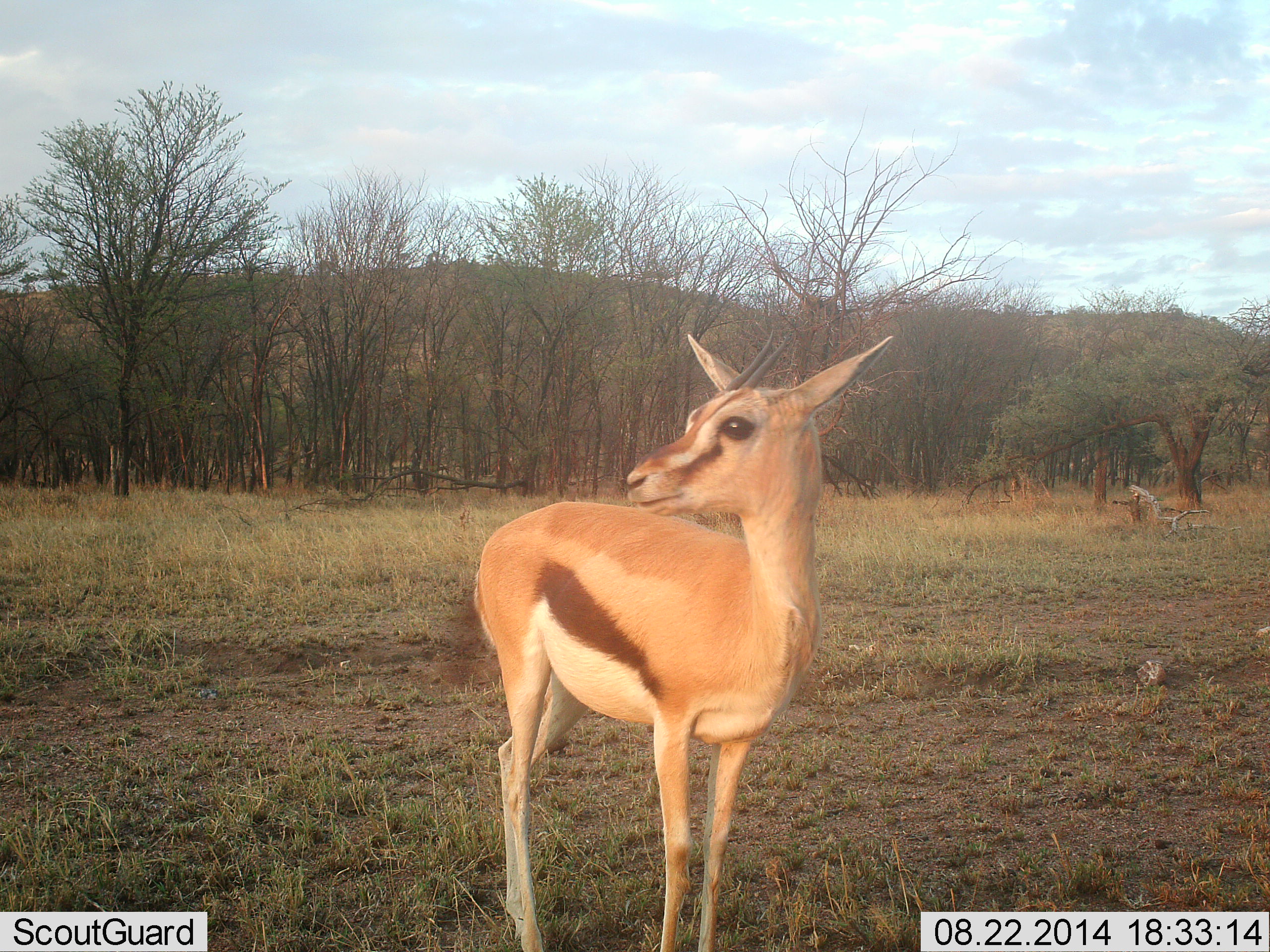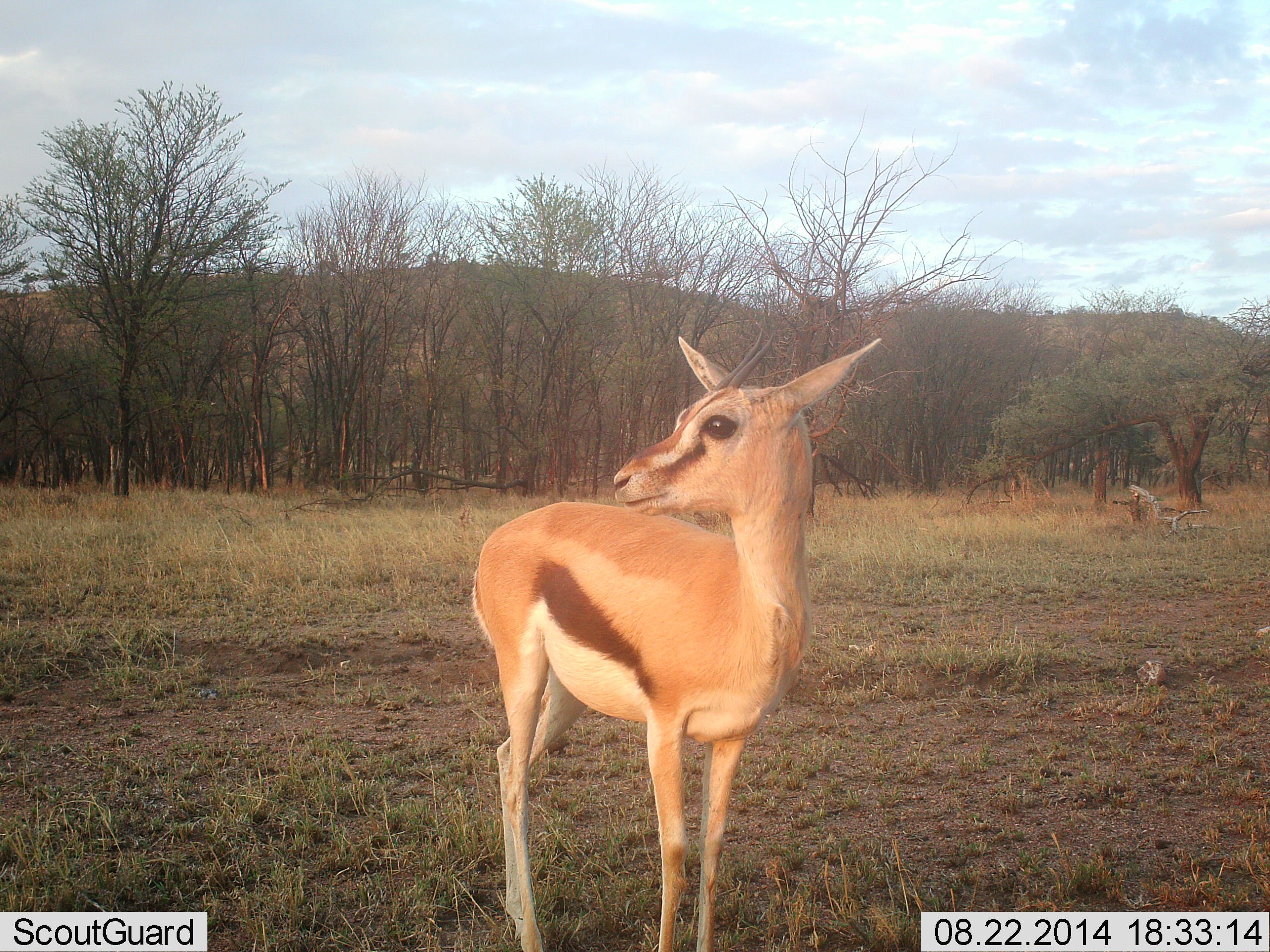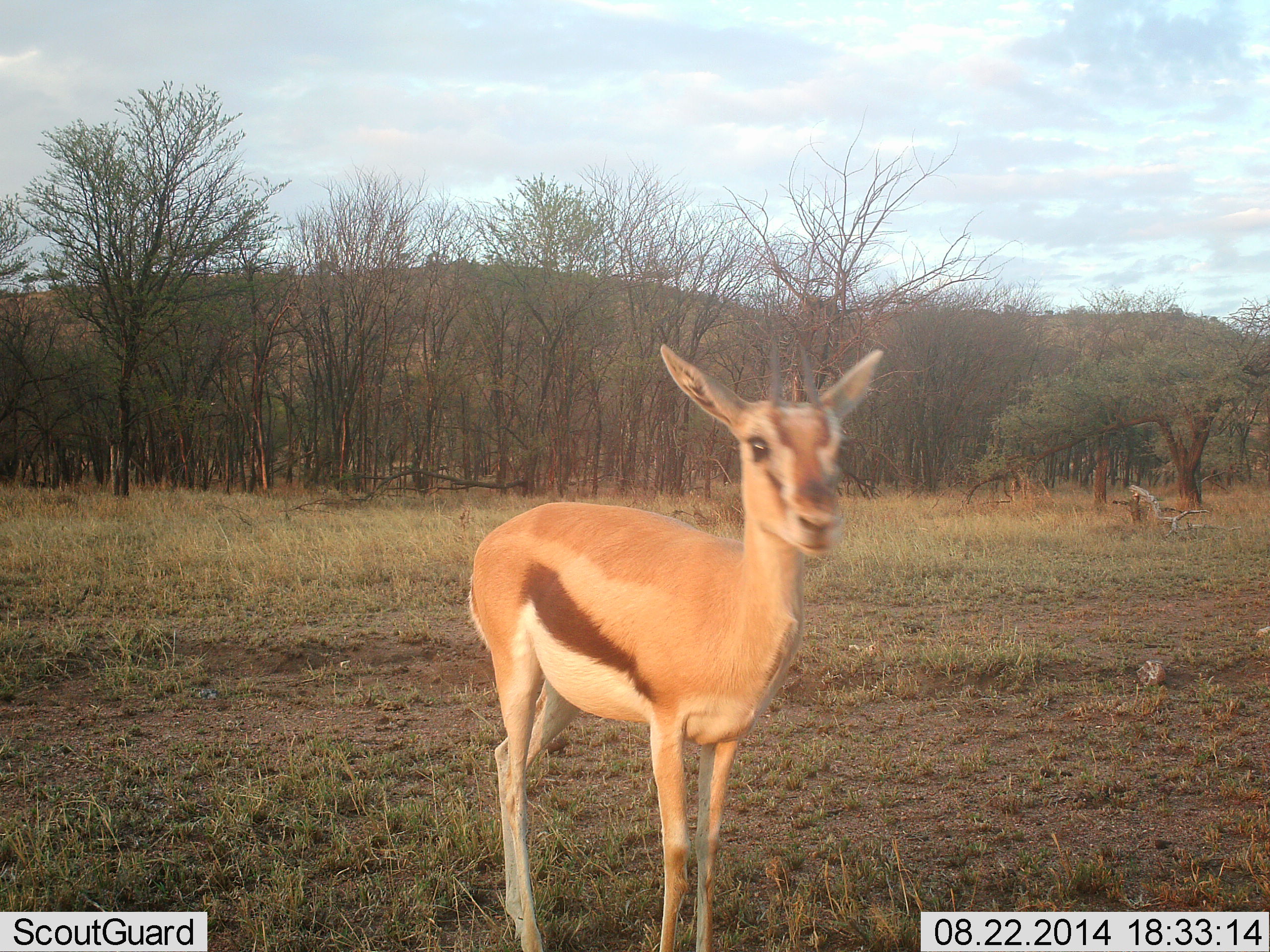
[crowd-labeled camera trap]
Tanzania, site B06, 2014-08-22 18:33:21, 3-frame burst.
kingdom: Animalia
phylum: Chordata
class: Mammalia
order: Artiodactyla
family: Bovidae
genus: Eudorcas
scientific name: Eudorcas thomsonii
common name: thomson's gazelle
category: gazellethomsons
Gazellethomsons (thomson's gazelle) (Eudorcas thomsonii), count 1. Behavior (volunteer vote fractions): standing 100%, resting 0%, moving 10%, interacting 0%. Young present (vote fraction): 0%. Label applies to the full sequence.